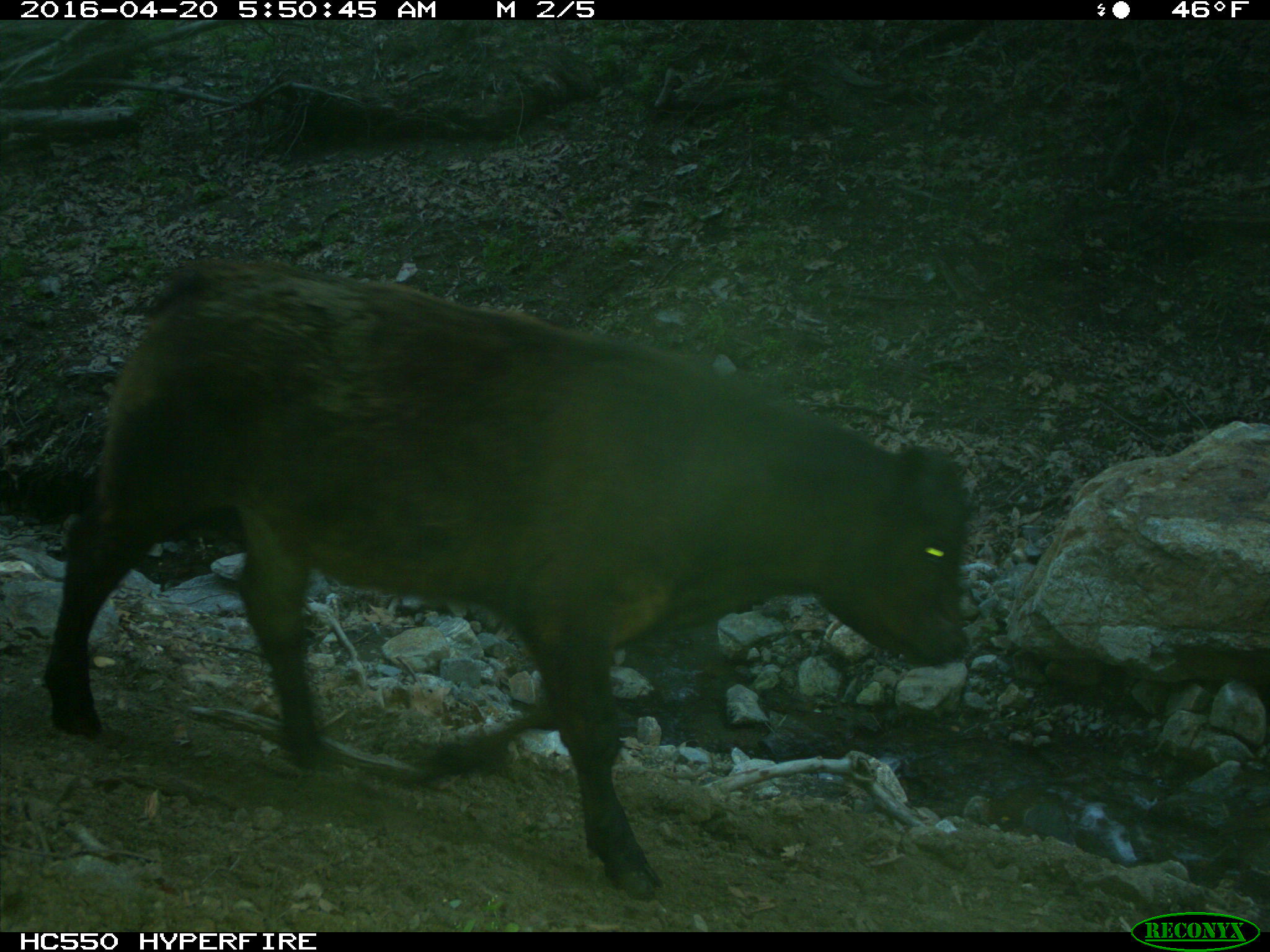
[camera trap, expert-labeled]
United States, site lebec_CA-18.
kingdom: Animalia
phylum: Chordata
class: Mammalia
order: Artiodactyla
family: Bovidae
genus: Bos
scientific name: Bos taurus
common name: domestic cow